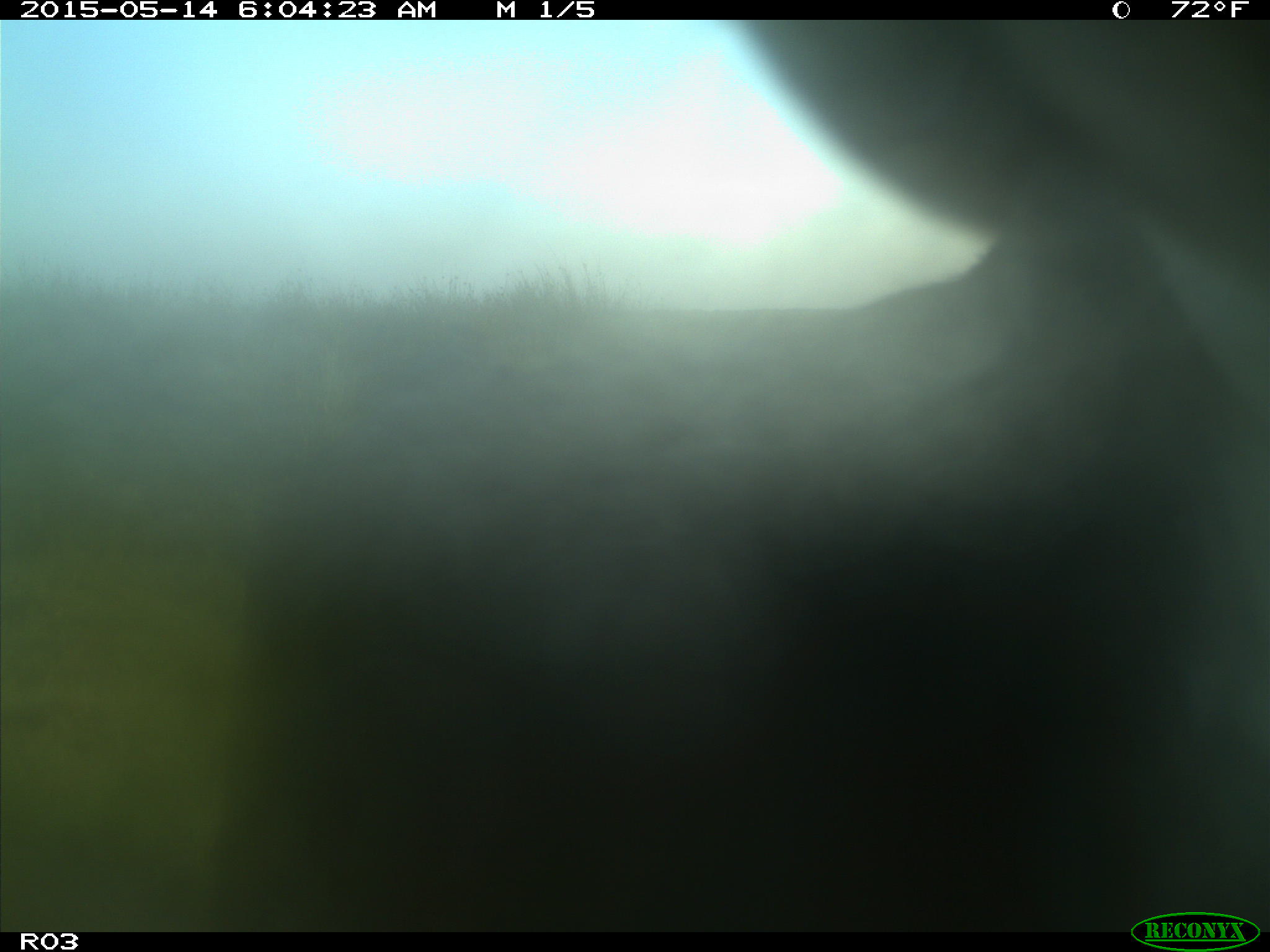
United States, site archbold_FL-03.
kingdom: Animalia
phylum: Chordata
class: Mammalia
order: Artiodactyla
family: Bovidae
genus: Bos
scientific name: Bos taurus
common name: domestic cow